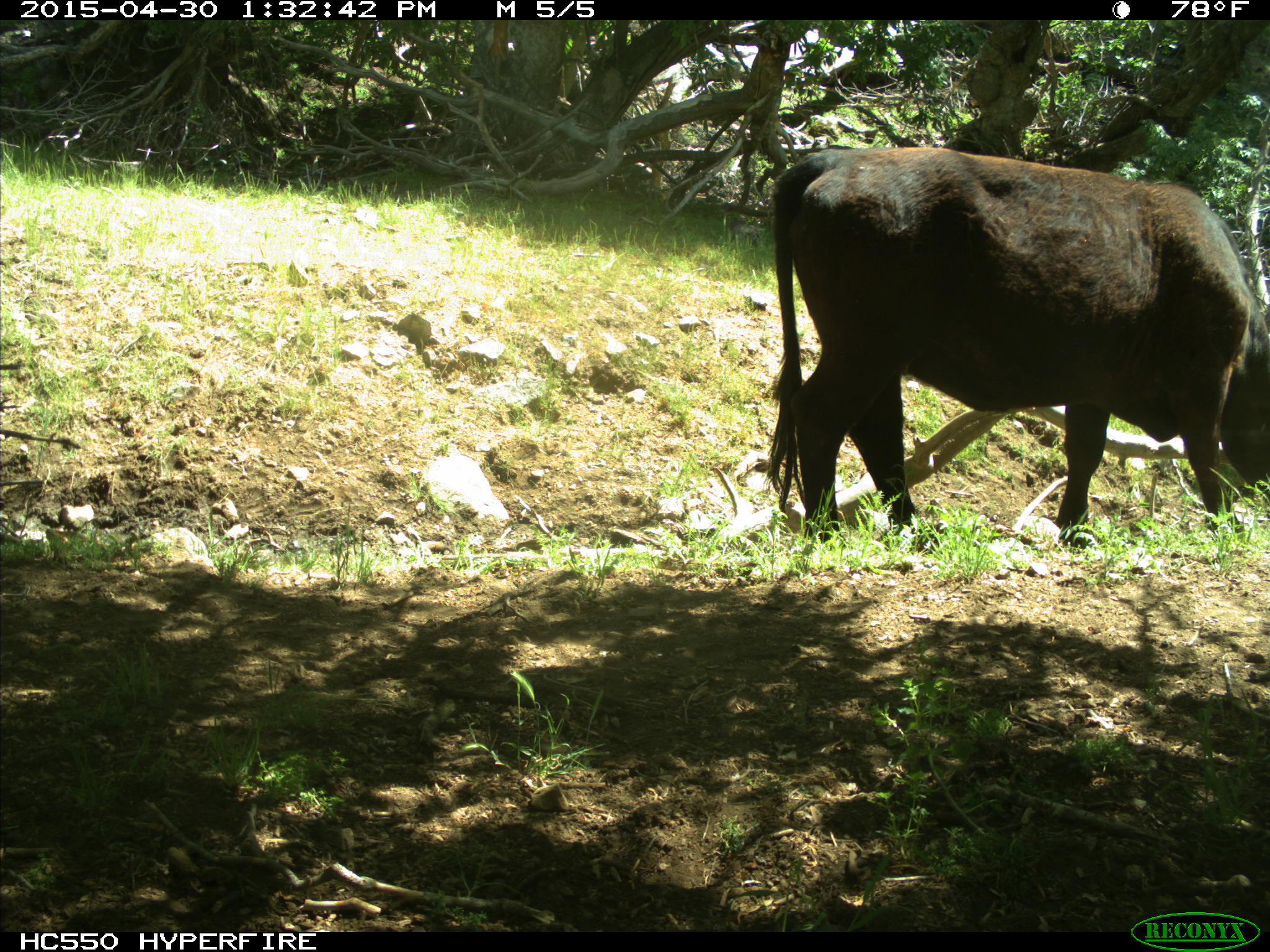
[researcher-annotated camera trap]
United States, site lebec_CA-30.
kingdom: Animalia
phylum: Chordata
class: Mammalia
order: Artiodactyla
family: Bovidae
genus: Bos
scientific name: Bos taurus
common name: domestic cow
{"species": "Bos taurus (domestic cow)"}